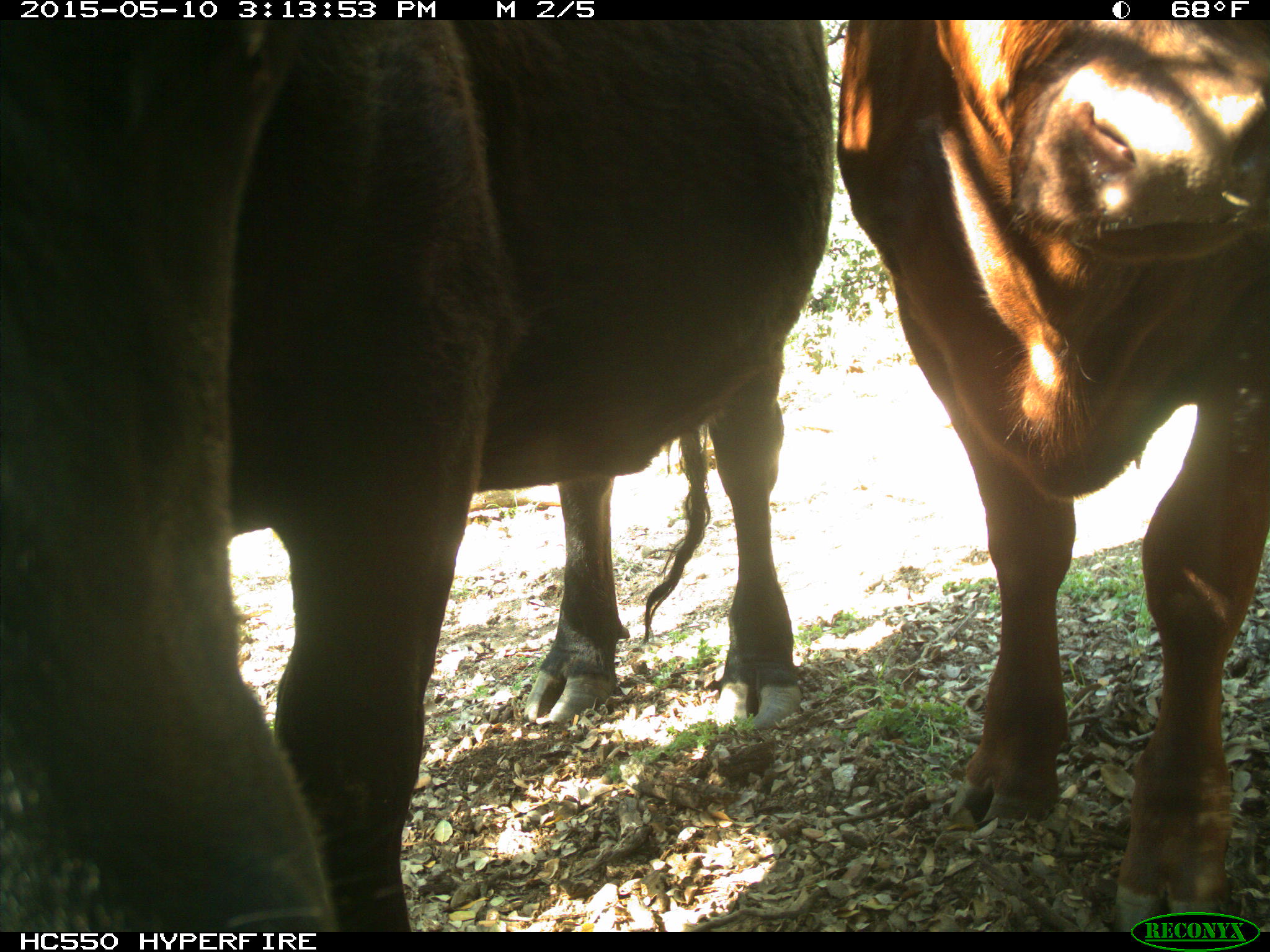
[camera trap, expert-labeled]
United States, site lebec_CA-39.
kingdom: Animalia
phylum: Chordata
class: Mammalia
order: Artiodactyla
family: Bovidae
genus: Bos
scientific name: Bos taurus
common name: domestic cow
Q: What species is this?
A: Bos taurus (domestic cow).